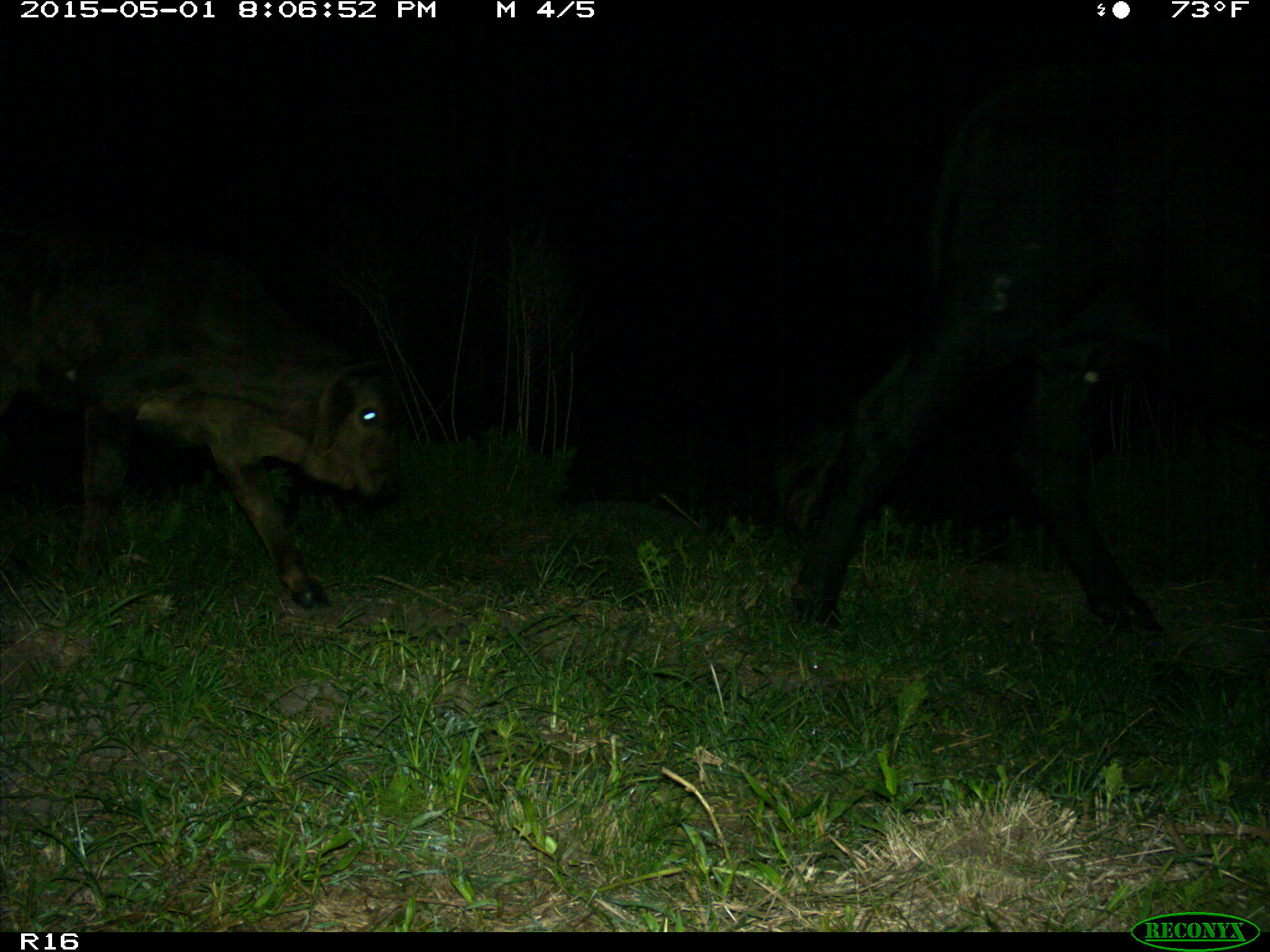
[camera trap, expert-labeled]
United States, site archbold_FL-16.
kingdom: Animalia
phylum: Chordata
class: Mammalia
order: Artiodactyla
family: Bovidae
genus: Bos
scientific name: Bos taurus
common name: domestic cow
Bos taurus (domestic cow).